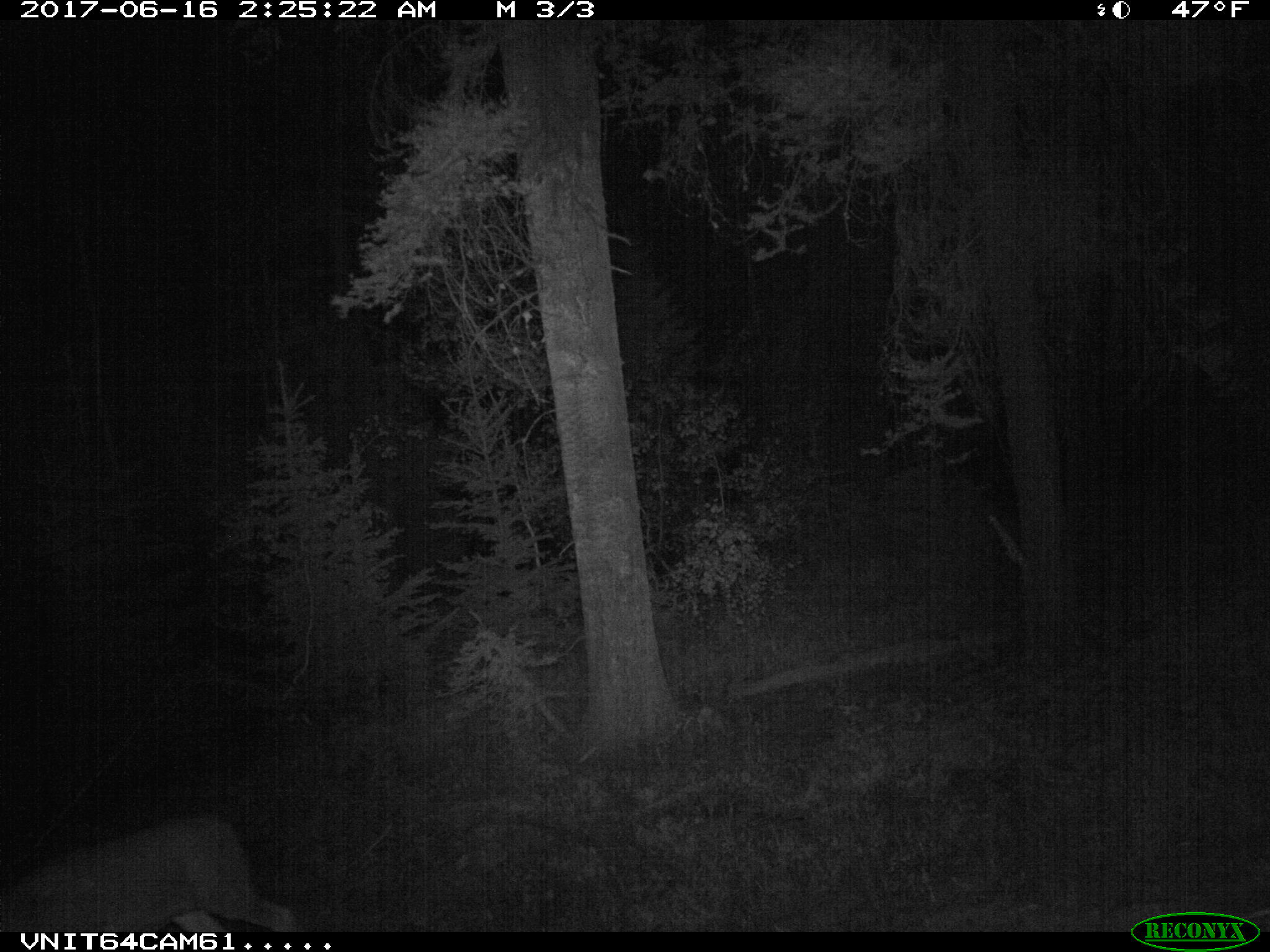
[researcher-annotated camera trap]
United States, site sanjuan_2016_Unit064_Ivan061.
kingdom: Animalia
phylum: Chordata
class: Mammalia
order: Artiodactyla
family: Cervidae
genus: Odocoileus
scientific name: Odocoileus hemionus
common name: mule deer